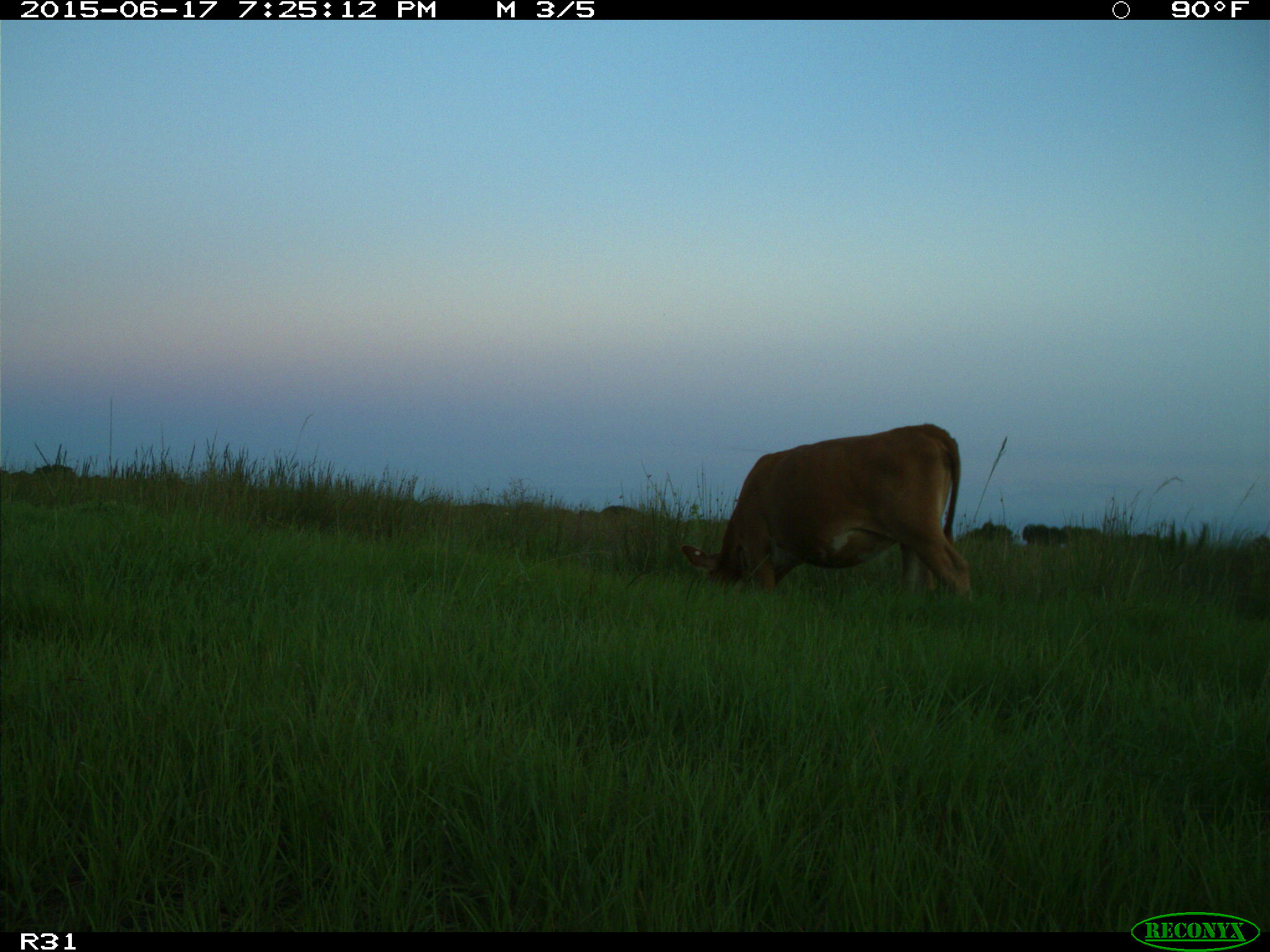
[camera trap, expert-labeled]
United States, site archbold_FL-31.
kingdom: Animalia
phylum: Chordata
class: Mammalia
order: Artiodactyla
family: Bovidae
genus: Bos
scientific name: Bos taurus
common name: domestic cow